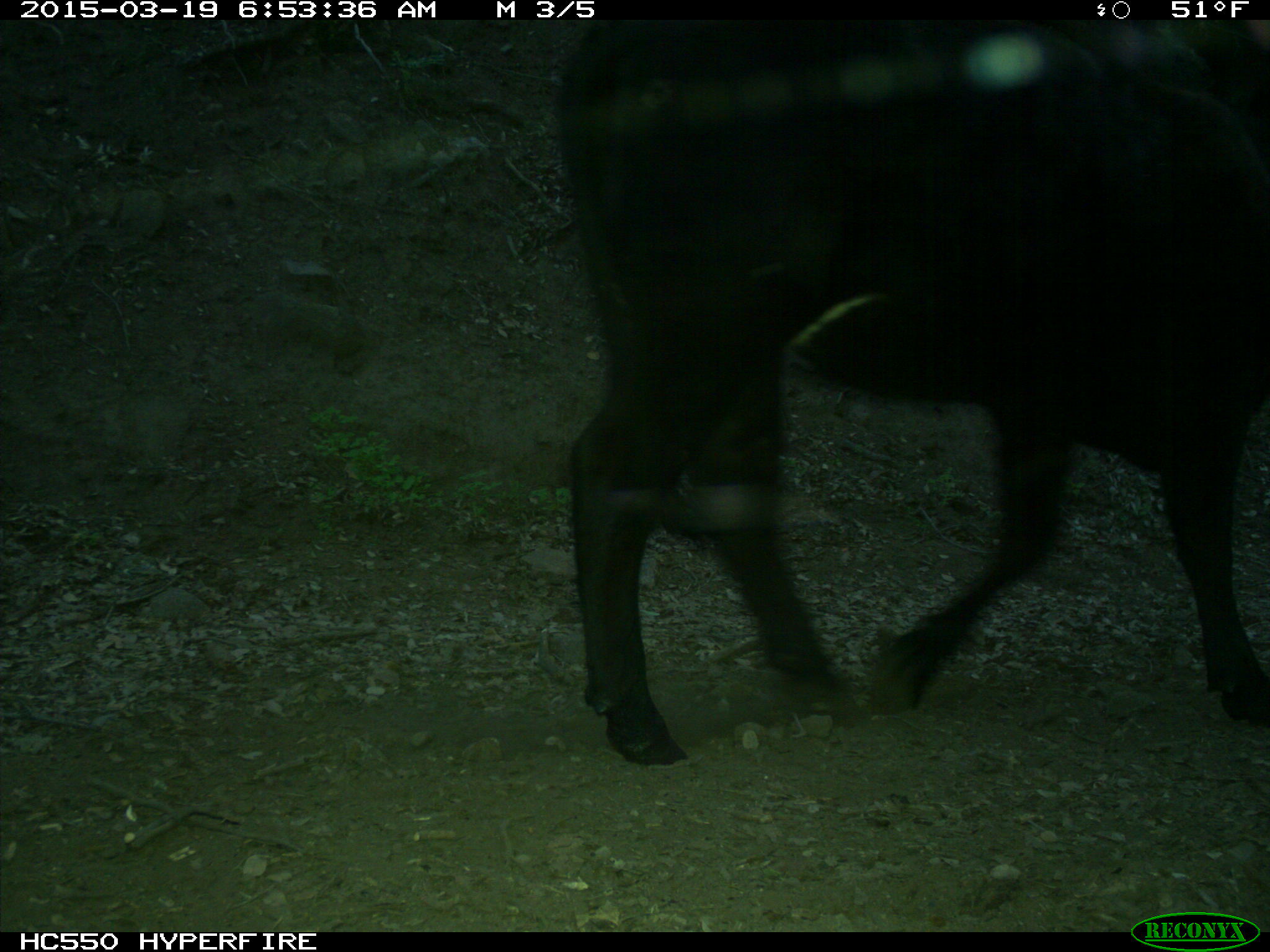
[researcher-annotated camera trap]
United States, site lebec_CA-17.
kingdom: Animalia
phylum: Chordata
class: Mammalia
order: Artiodactyla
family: Bovidae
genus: Bos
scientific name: Bos taurus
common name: domestic cow